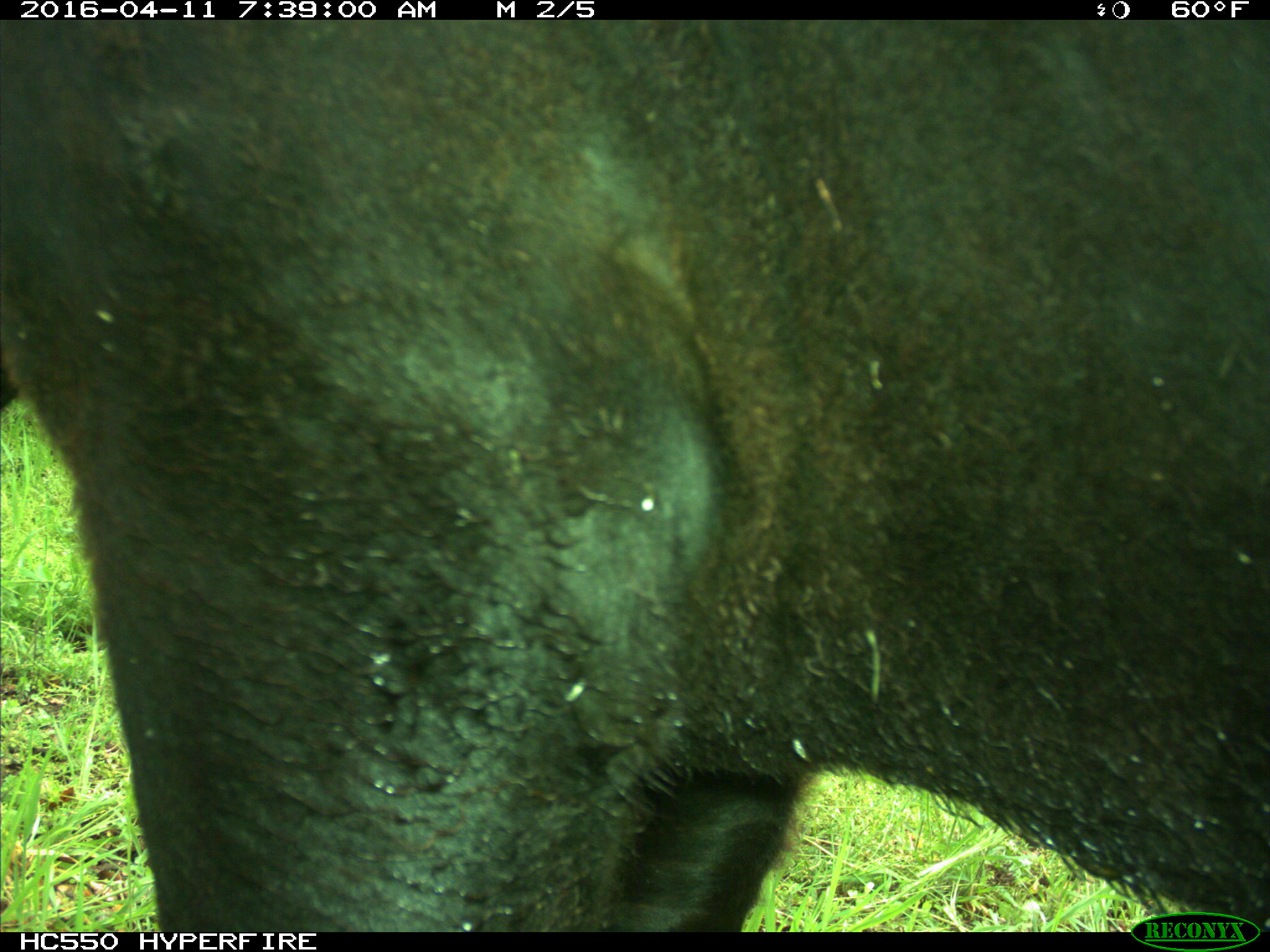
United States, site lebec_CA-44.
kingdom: Animalia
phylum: Chordata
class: Mammalia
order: Artiodactyla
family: Bovidae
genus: Bos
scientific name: Bos taurus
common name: domestic cow